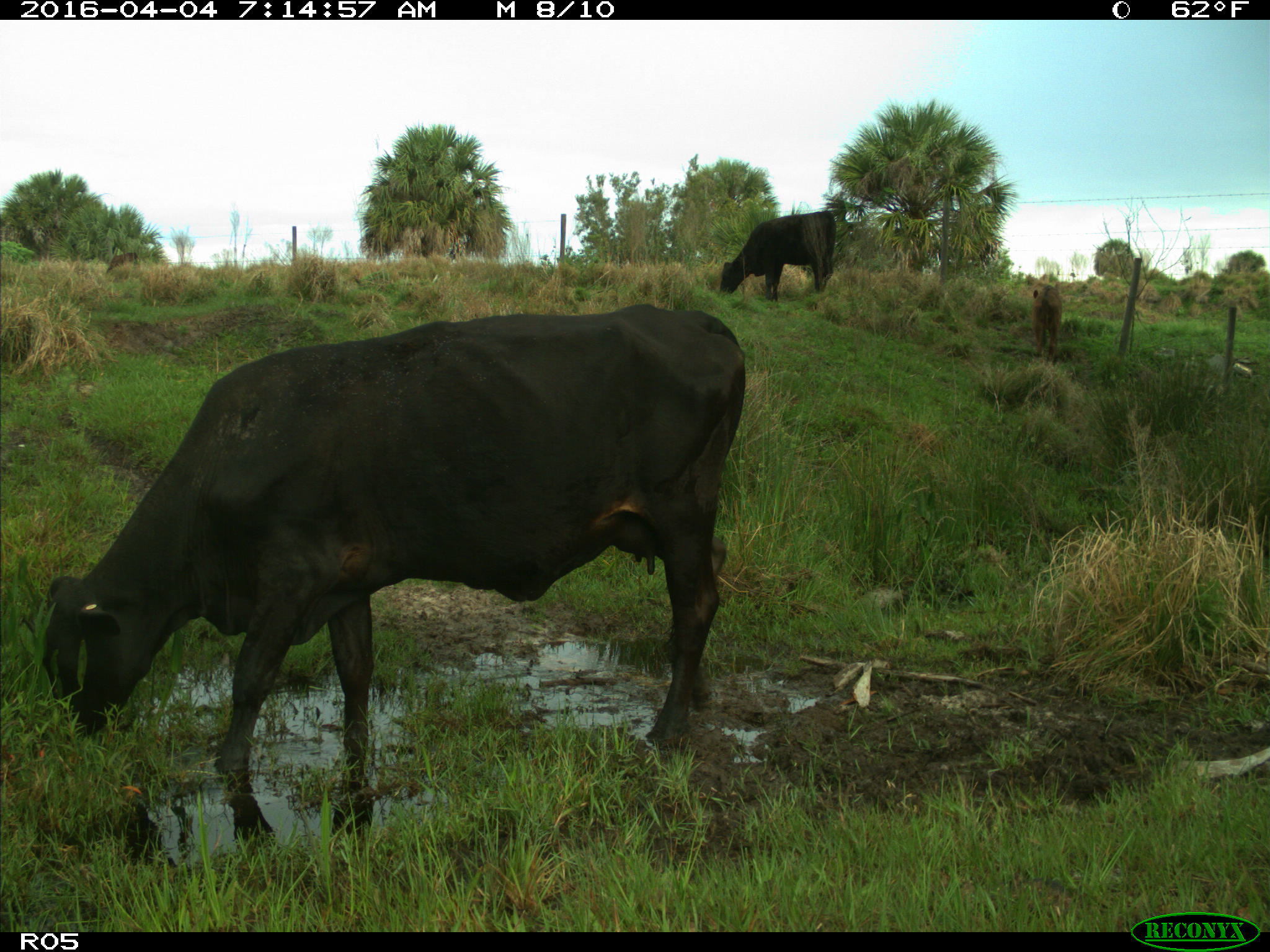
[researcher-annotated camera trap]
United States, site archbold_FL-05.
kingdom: Animalia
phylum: Chordata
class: Mammalia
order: Artiodactyla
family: Bovidae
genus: Bos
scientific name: Bos taurus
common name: domestic cow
Bos taurus (domestic cow).